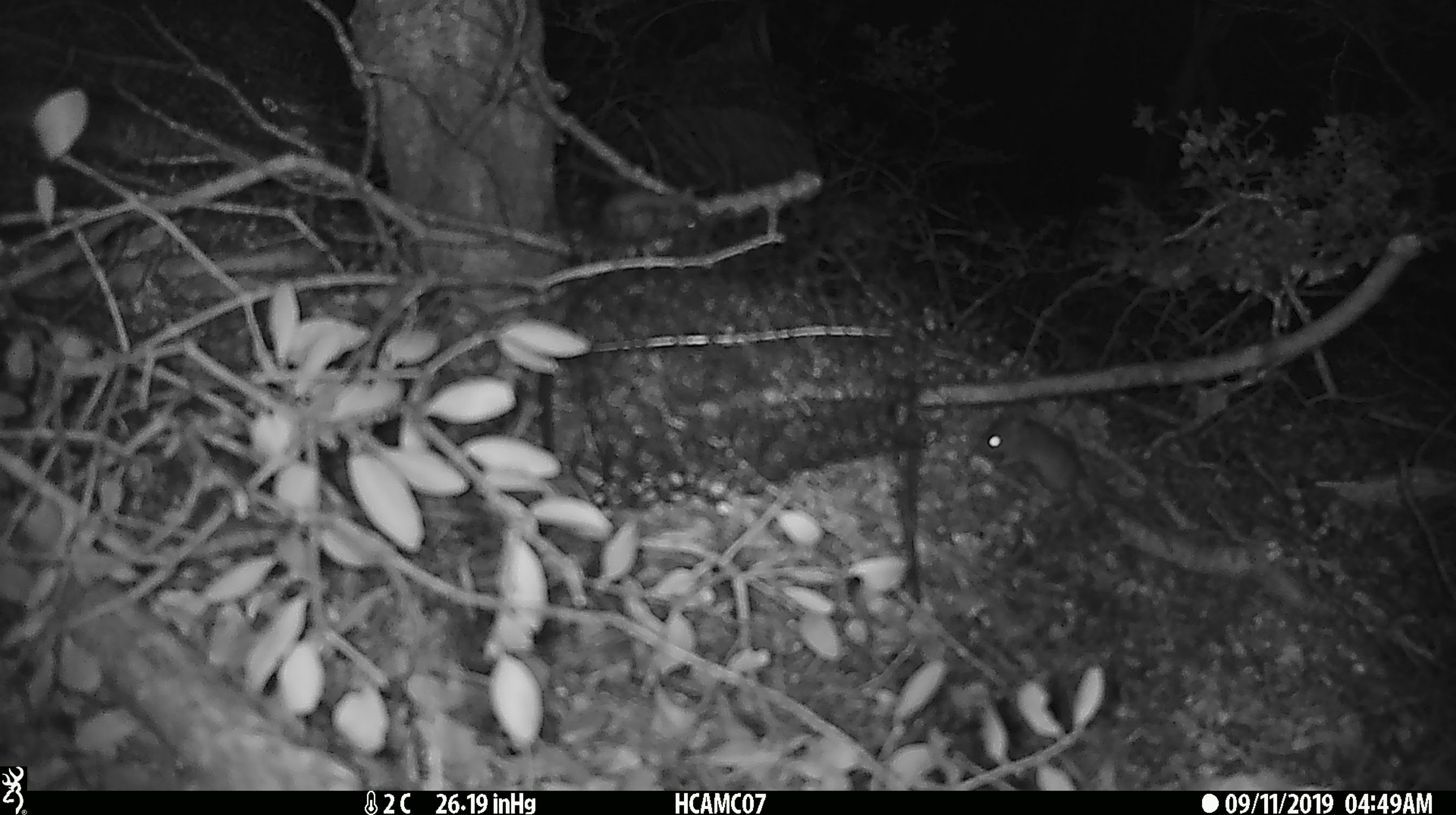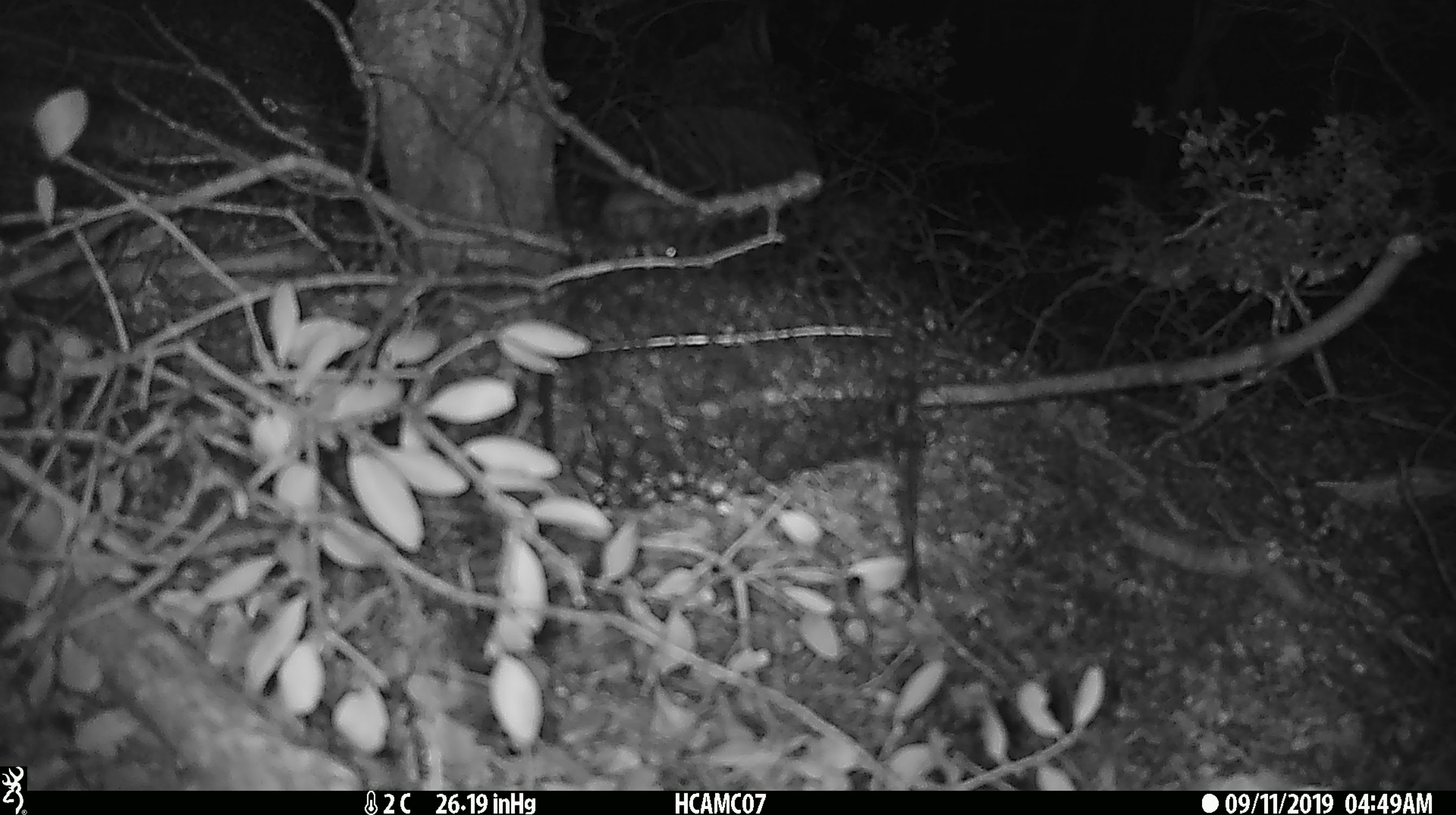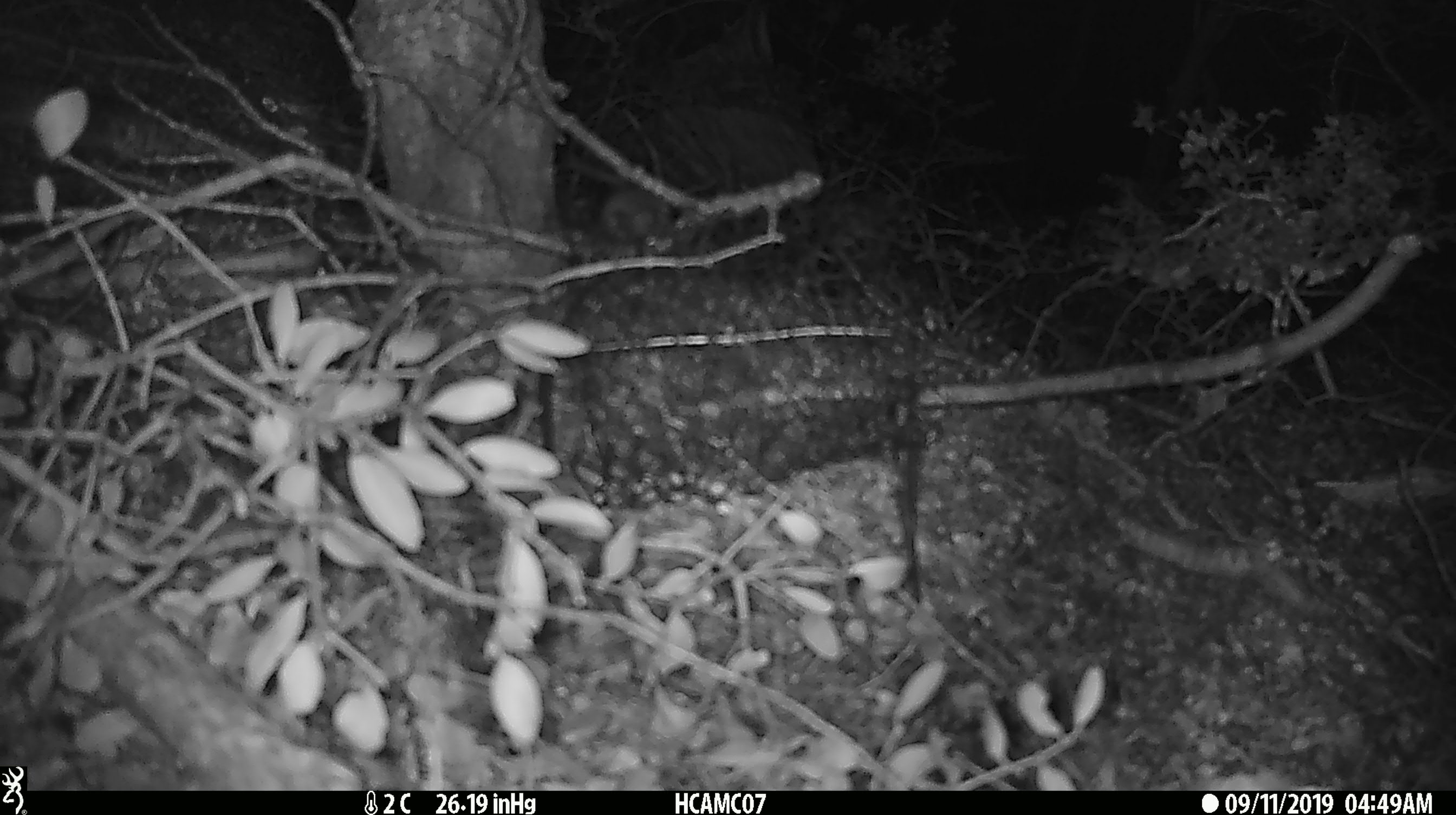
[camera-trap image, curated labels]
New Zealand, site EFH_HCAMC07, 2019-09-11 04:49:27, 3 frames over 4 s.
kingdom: Animalia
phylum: Chordata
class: Mammalia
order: Rodentia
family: Muridae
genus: Mus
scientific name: Mus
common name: mouse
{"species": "mouse (Mus)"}